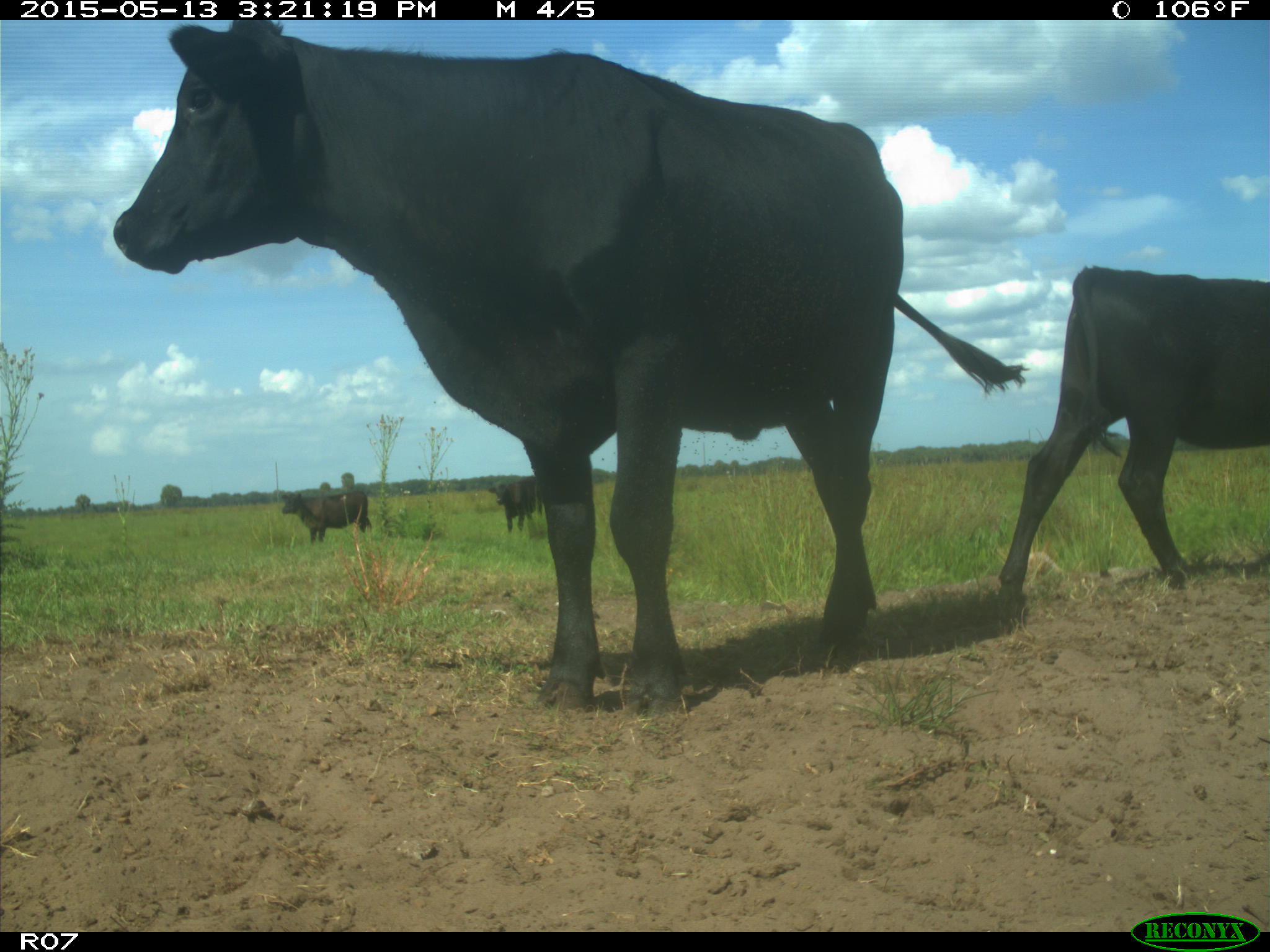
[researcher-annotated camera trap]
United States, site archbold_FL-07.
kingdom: Animalia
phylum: Chordata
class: Mammalia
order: Artiodactyla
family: Bovidae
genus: Bos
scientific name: Bos taurus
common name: domestic cow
Bos taurus (domestic cow).